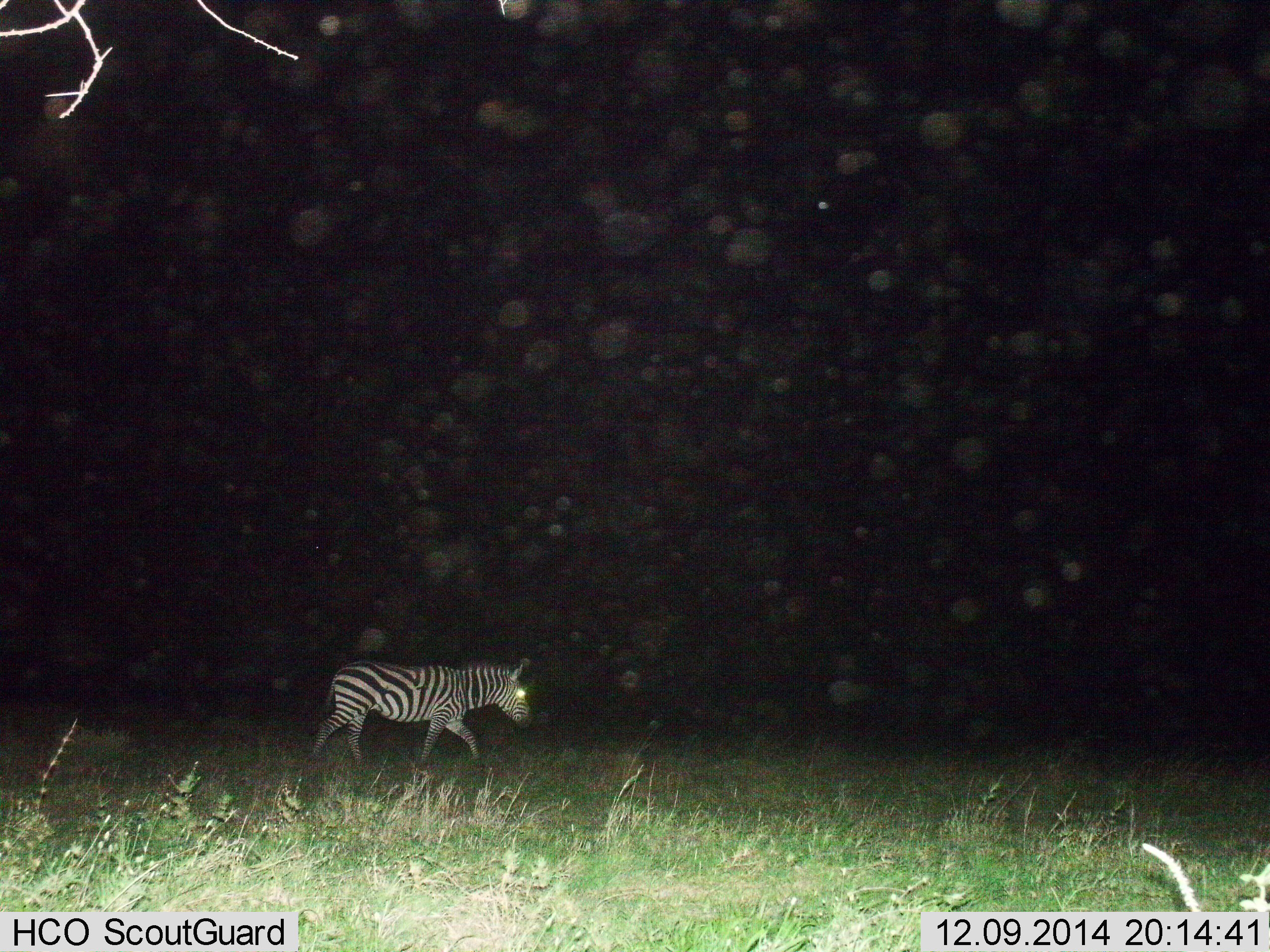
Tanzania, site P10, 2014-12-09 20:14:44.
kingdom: Animalia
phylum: Chordata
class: Mammalia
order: Perissodactyla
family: Equidae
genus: Equus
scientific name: Equus quagga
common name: plains zebra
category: zebra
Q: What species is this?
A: Zebra (plains zebra) (Equus quagga).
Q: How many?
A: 1.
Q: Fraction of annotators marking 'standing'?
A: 0%.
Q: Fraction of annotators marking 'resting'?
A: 0%.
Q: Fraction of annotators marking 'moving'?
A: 100%.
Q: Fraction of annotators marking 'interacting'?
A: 0%.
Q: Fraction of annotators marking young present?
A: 0%.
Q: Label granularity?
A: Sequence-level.